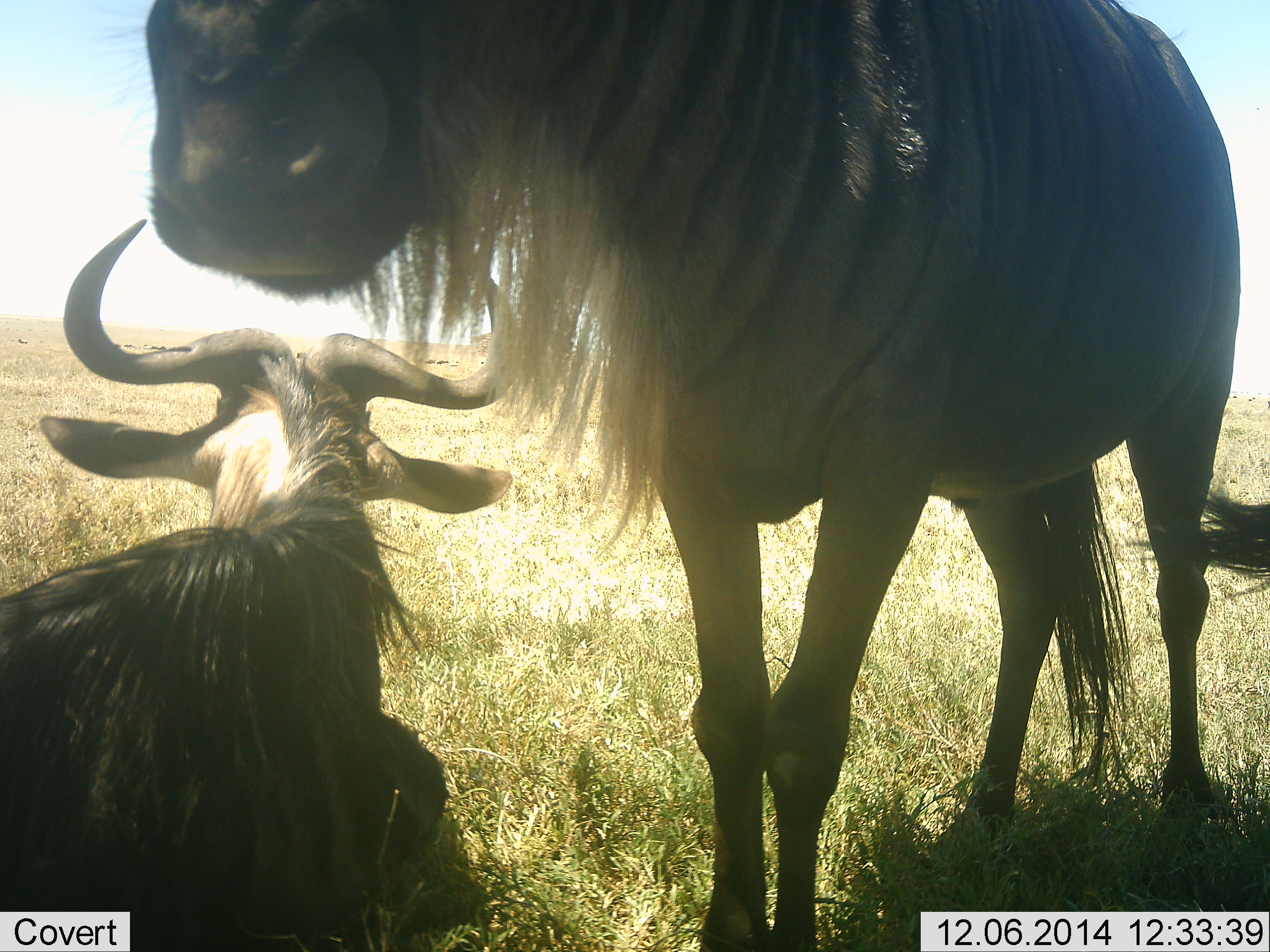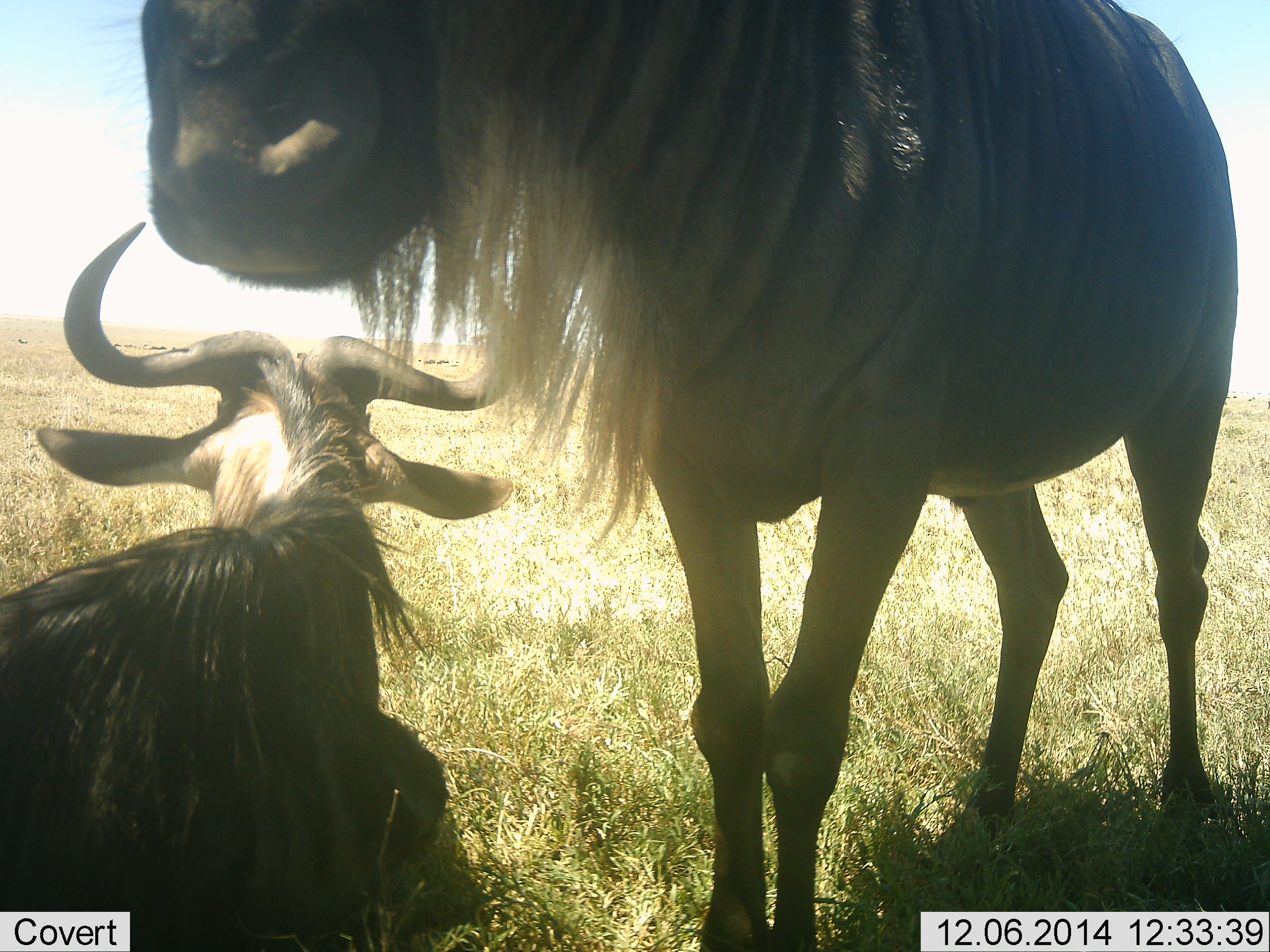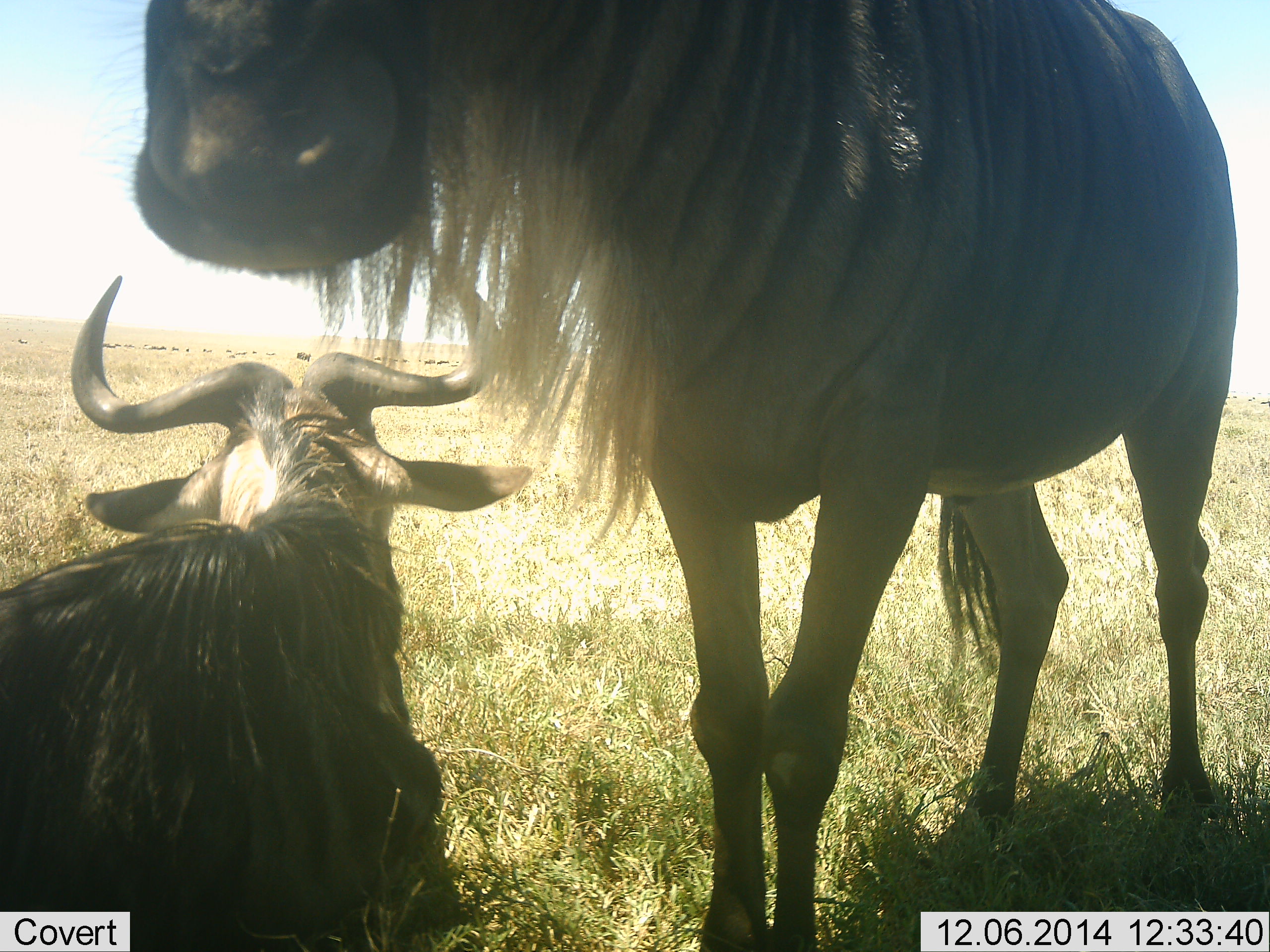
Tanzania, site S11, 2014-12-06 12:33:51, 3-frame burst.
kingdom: Animalia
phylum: Chordata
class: Mammalia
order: Artiodactyla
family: Bovidae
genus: Connochaetes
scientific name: Connochaetes taurinus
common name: blue wildebeest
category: wildebeest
Wildebeest (blue wildebeest) (Connochaetes taurinus), count 2. Behavior (volunteer vote fractions): standing 90%, resting 100%, moving 0%, interacting 0%. Young present (vote fraction): 0%. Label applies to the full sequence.